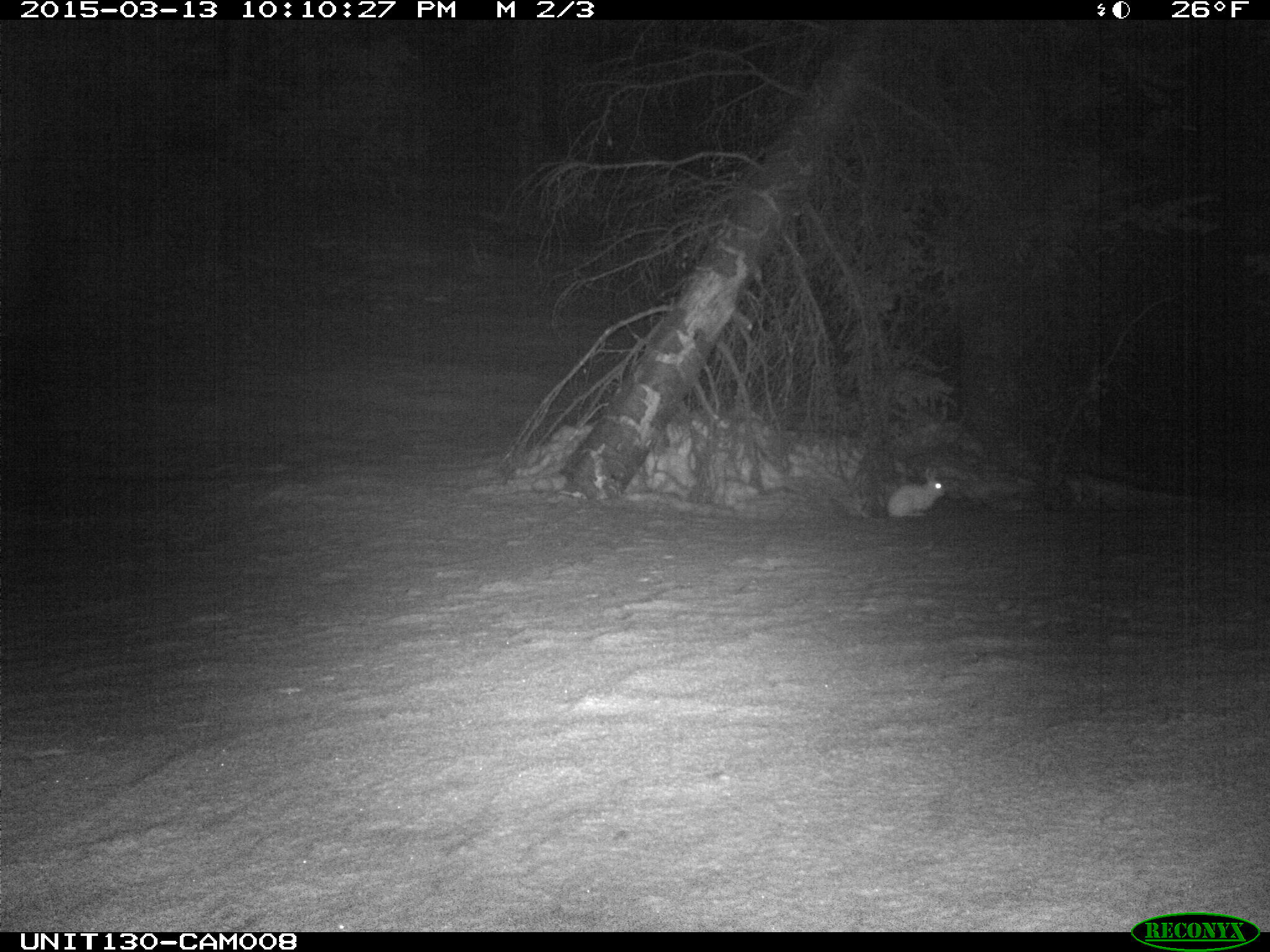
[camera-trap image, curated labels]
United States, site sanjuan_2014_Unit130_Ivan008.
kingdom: Animalia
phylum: Chordata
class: Mammalia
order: Lagomorpha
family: Leporidae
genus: Lepus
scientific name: Lepus americanus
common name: snowshoe hare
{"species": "Lepus americanus (snowshoe hare)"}